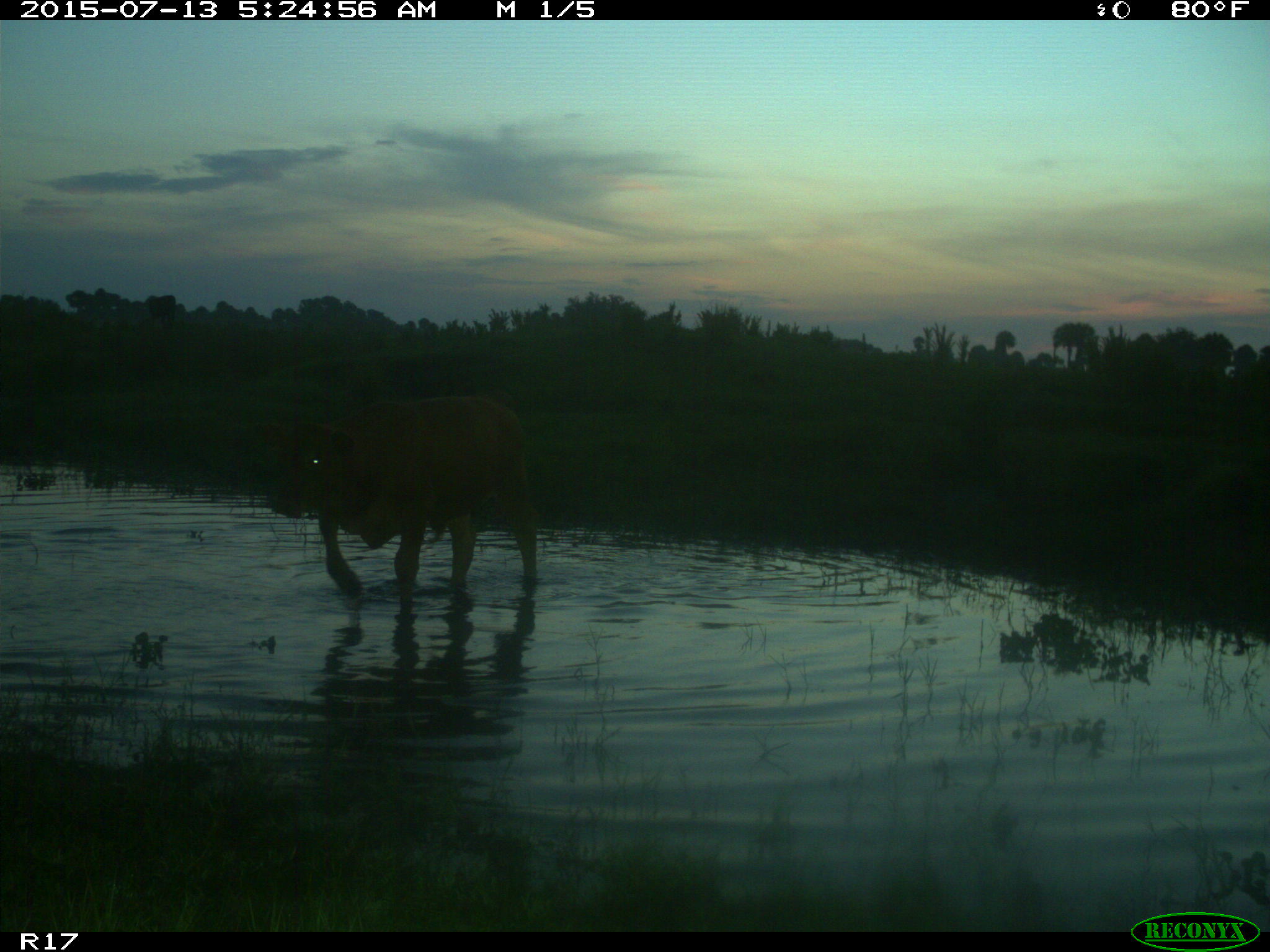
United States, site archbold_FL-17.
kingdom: Animalia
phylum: Chordata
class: Mammalia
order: Artiodactyla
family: Bovidae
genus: Bos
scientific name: Bos taurus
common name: domestic cow